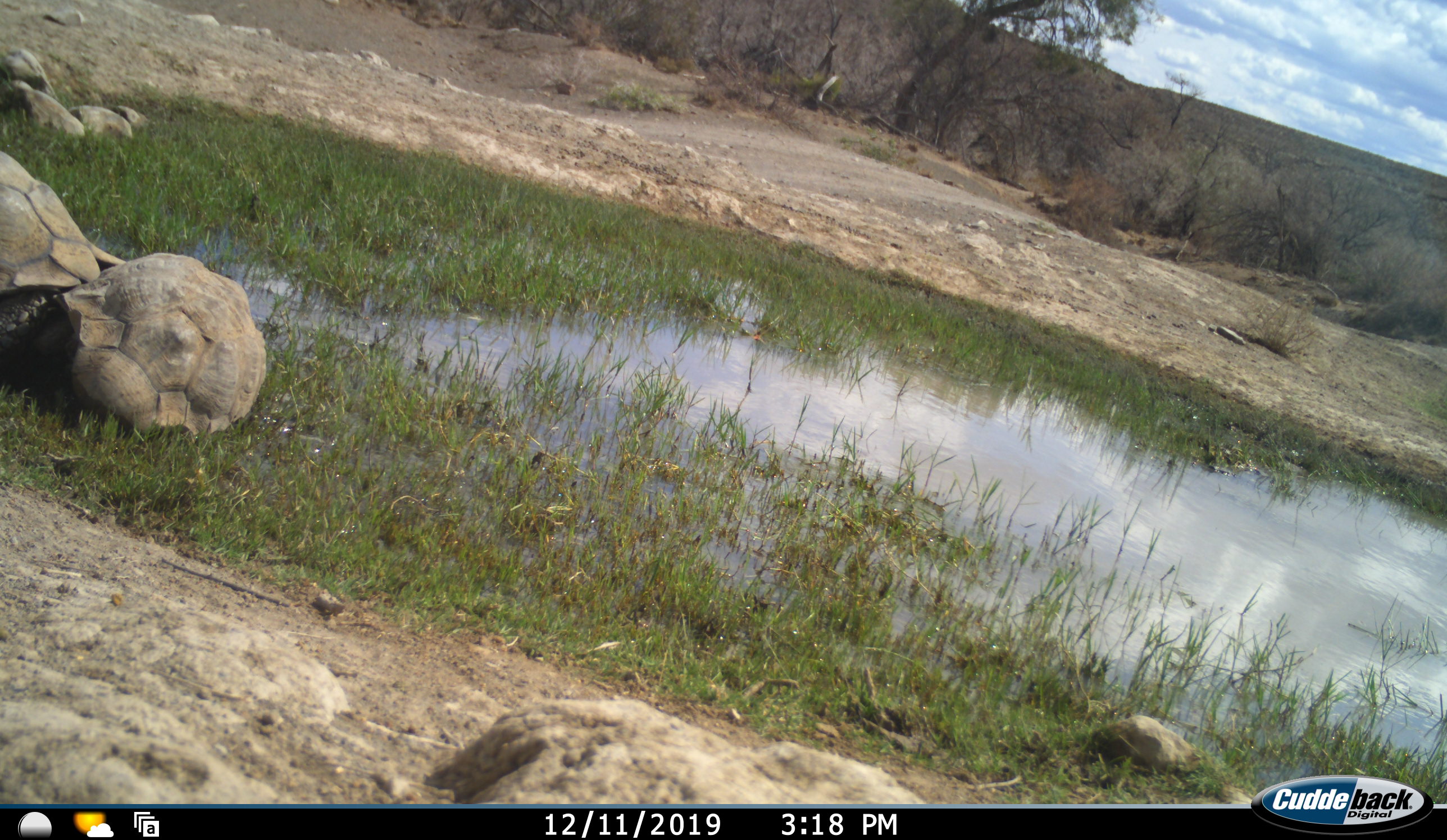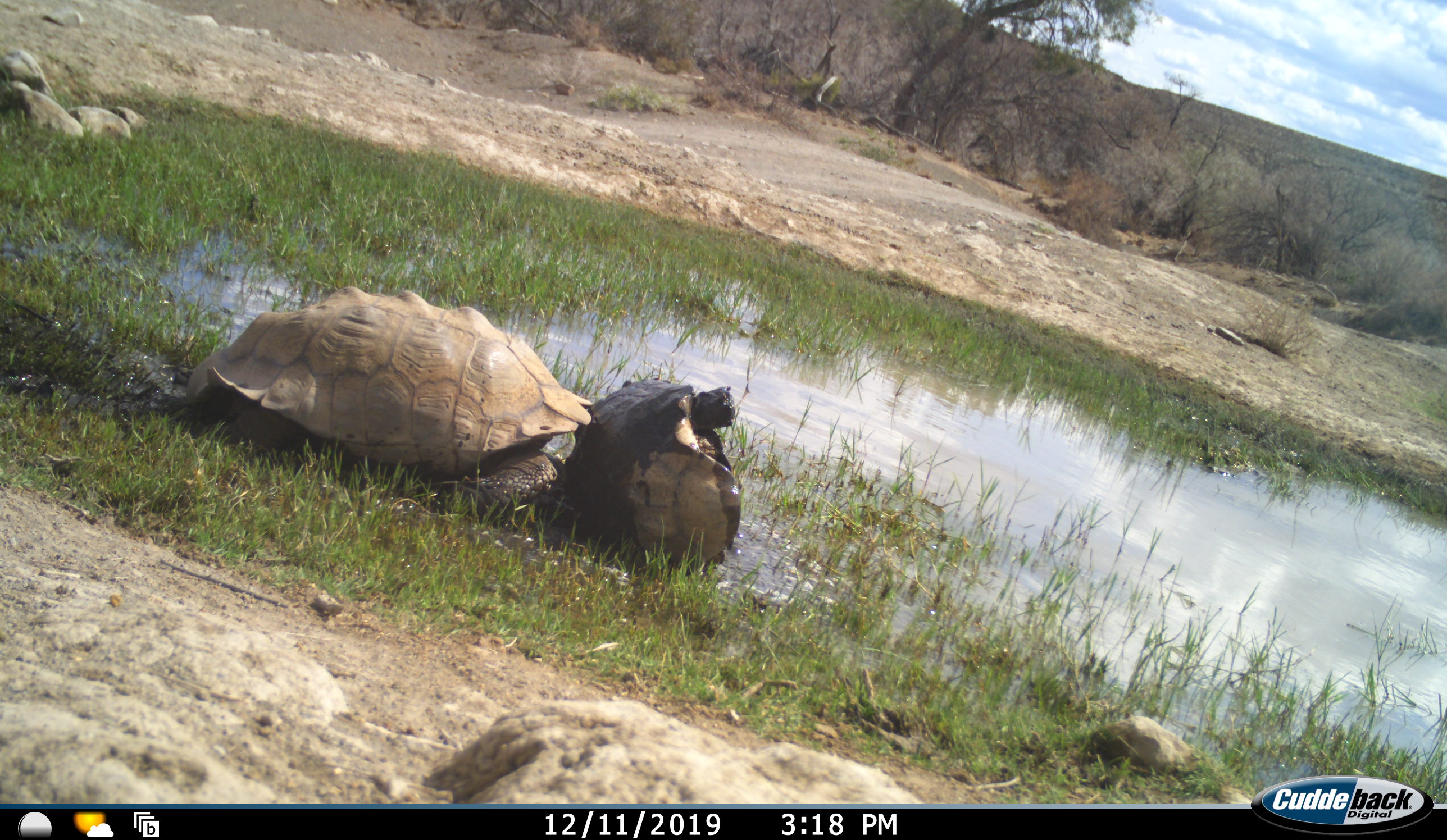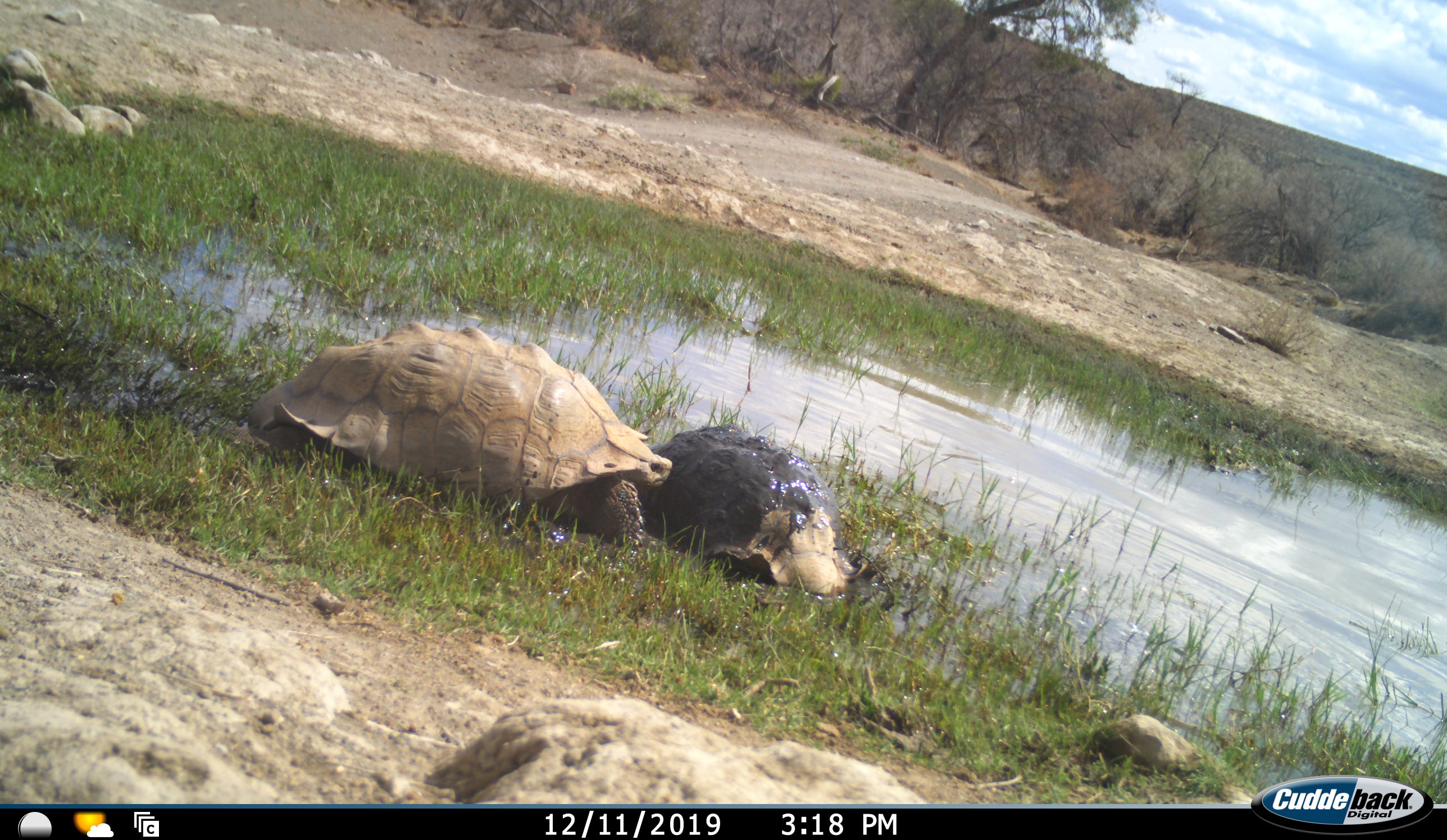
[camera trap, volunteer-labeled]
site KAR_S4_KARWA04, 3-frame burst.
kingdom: Animalia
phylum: Chordata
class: Reptilia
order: Testudines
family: Testudinidae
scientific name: Testudinidae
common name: tortoise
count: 2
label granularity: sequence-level